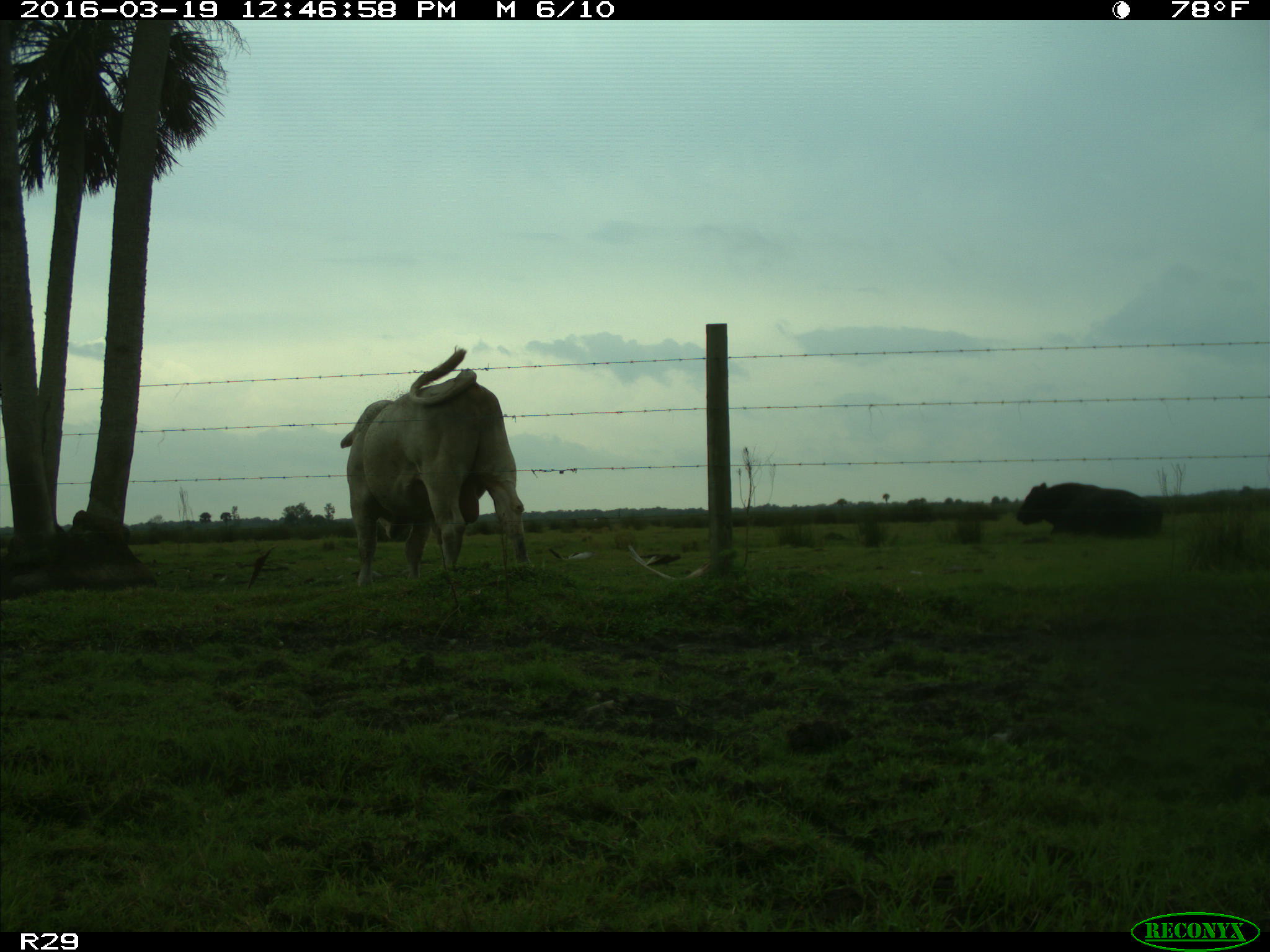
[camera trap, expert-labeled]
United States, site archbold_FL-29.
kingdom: Animalia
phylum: Chordata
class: Mammalia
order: Artiodactyla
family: Bovidae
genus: Bos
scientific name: Bos taurus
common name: domestic cow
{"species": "Bos taurus (domestic cow)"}